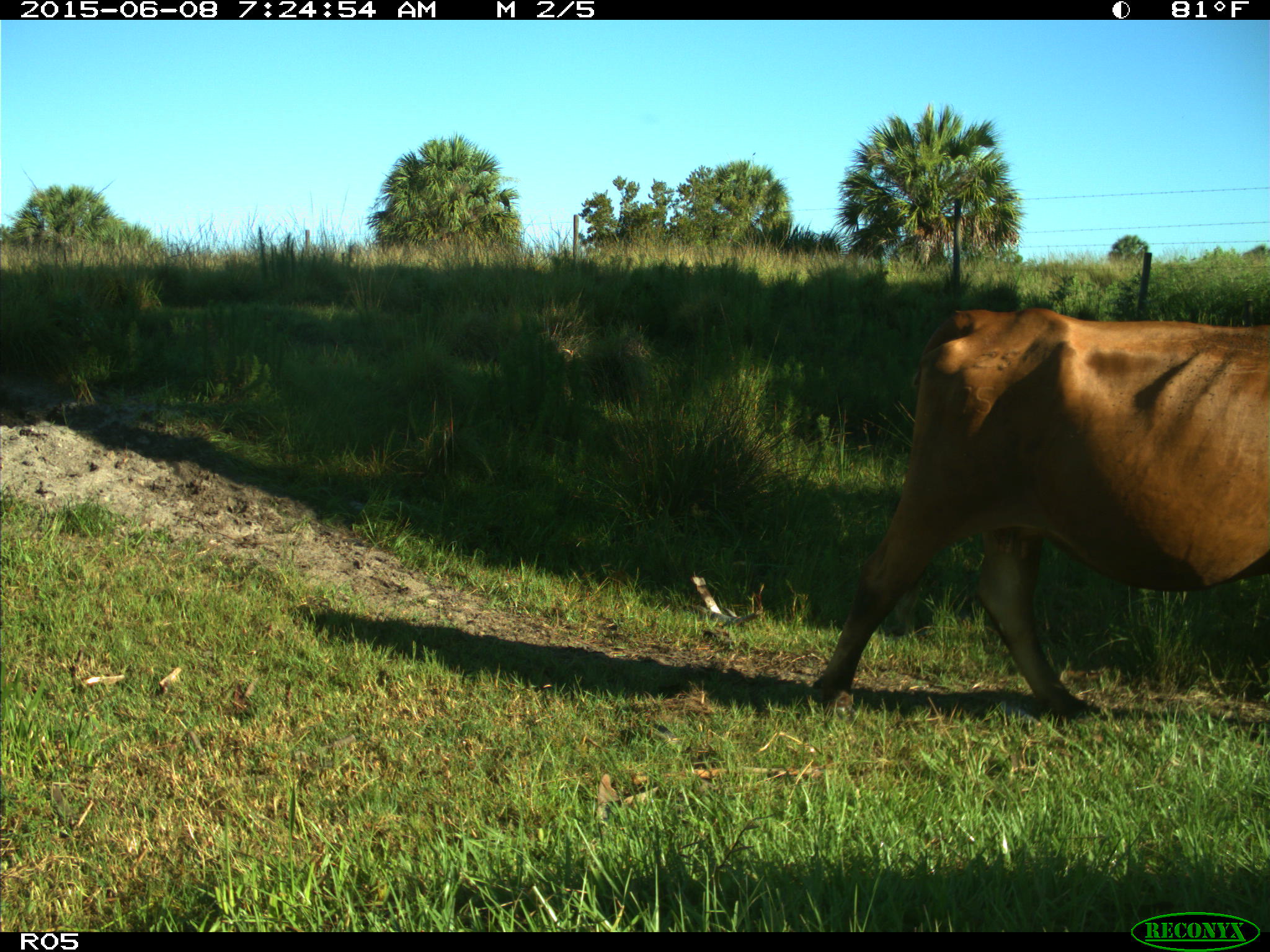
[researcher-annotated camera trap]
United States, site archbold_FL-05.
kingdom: Animalia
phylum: Chordata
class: Mammalia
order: Artiodactyla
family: Bovidae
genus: Bos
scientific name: Bos taurus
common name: domestic cow